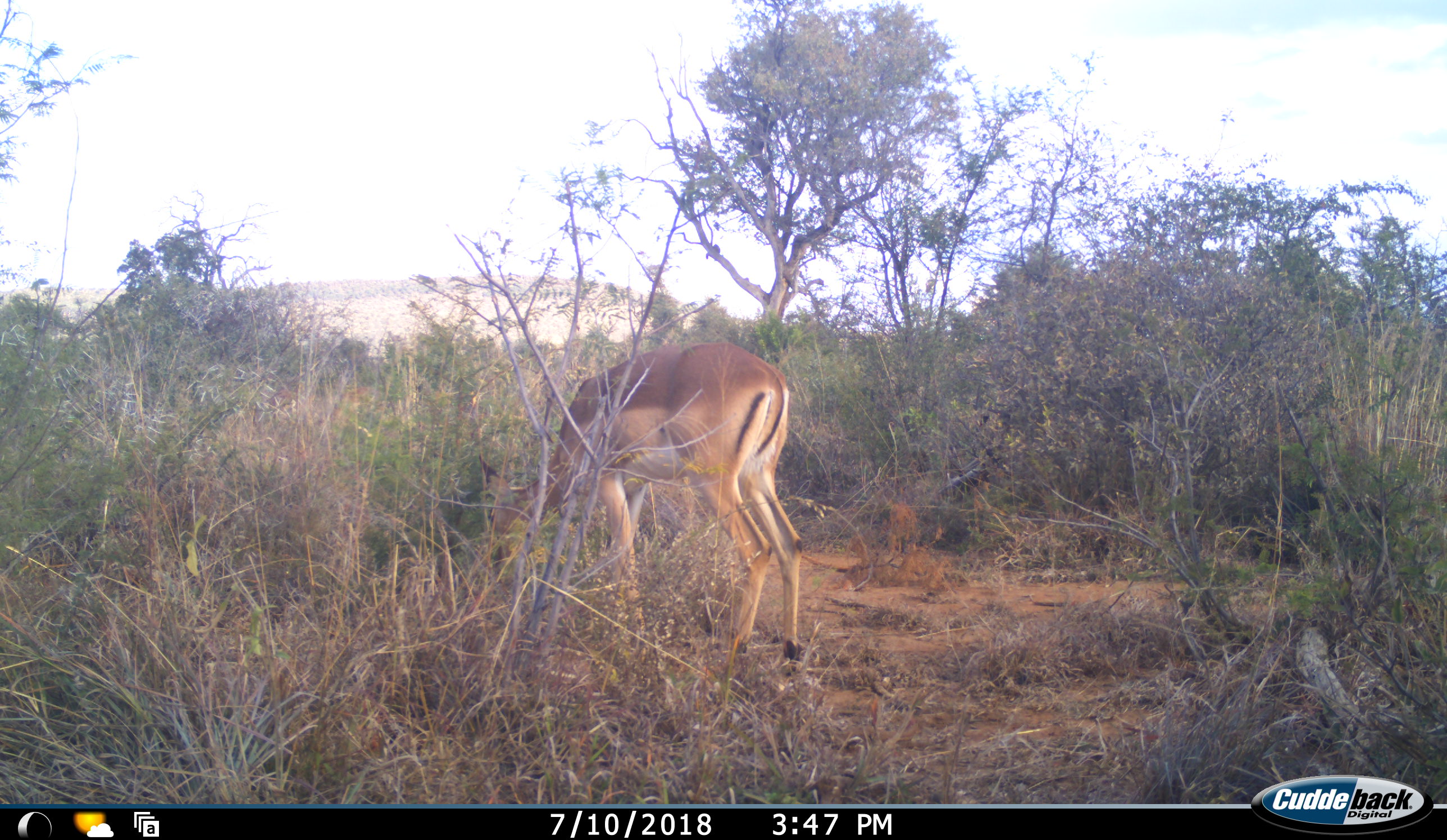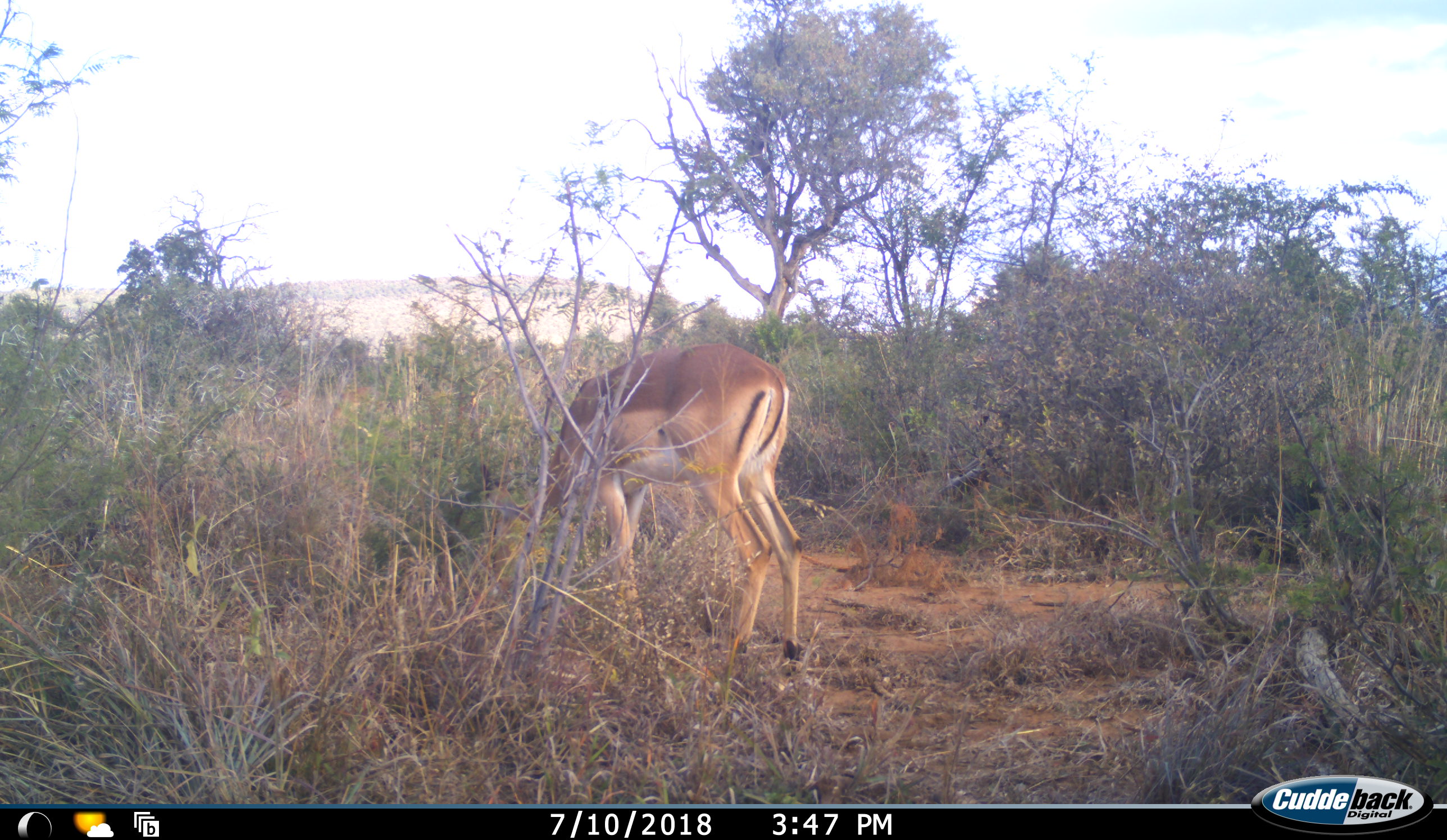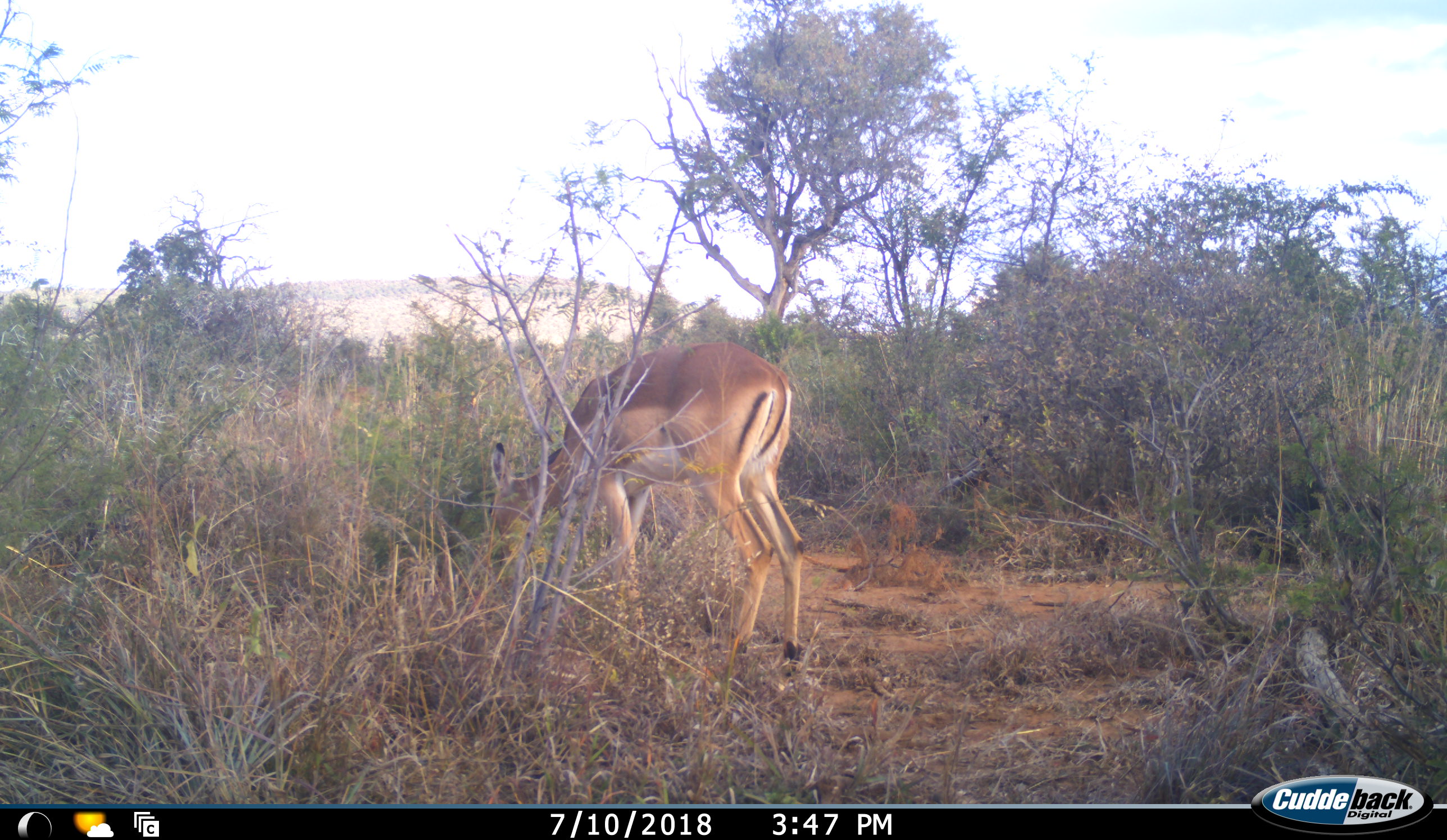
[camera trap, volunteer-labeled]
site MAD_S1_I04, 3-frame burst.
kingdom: Animalia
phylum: Chordata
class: Mammalia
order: Artiodactyla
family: Bovidae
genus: Aepyceros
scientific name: Aepyceros melampus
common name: impala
Impala (Aepyceros melampus), count 1. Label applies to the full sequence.